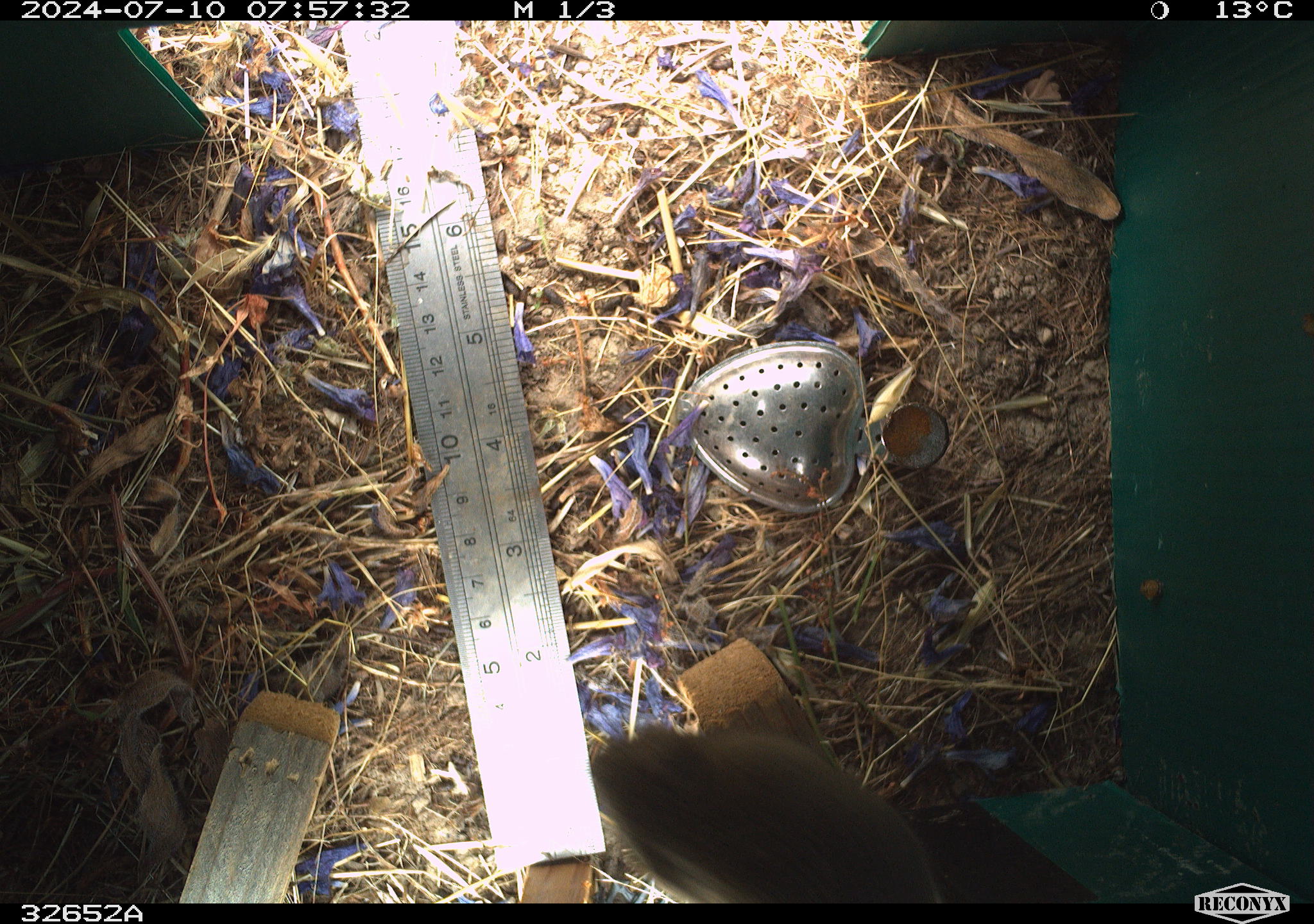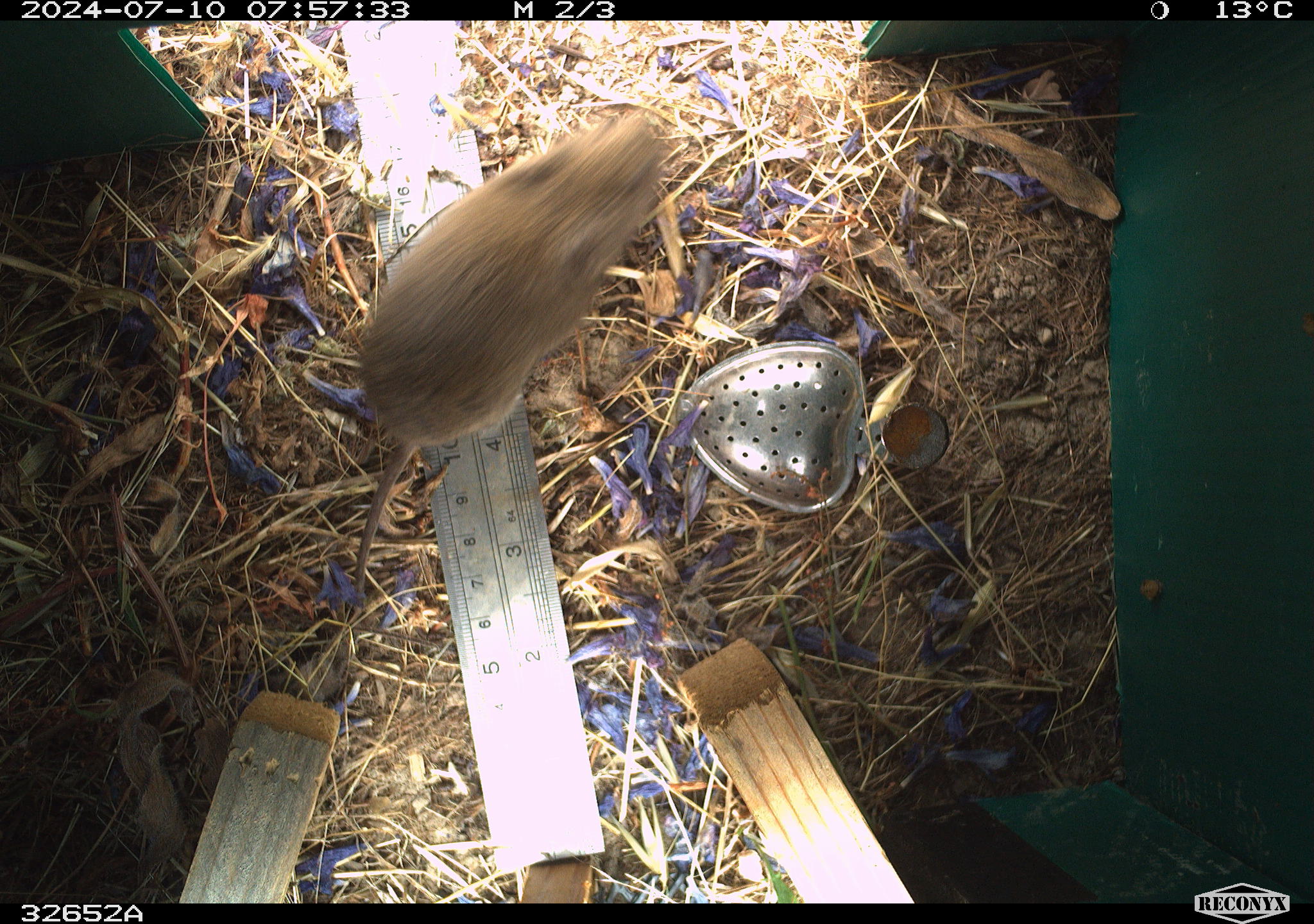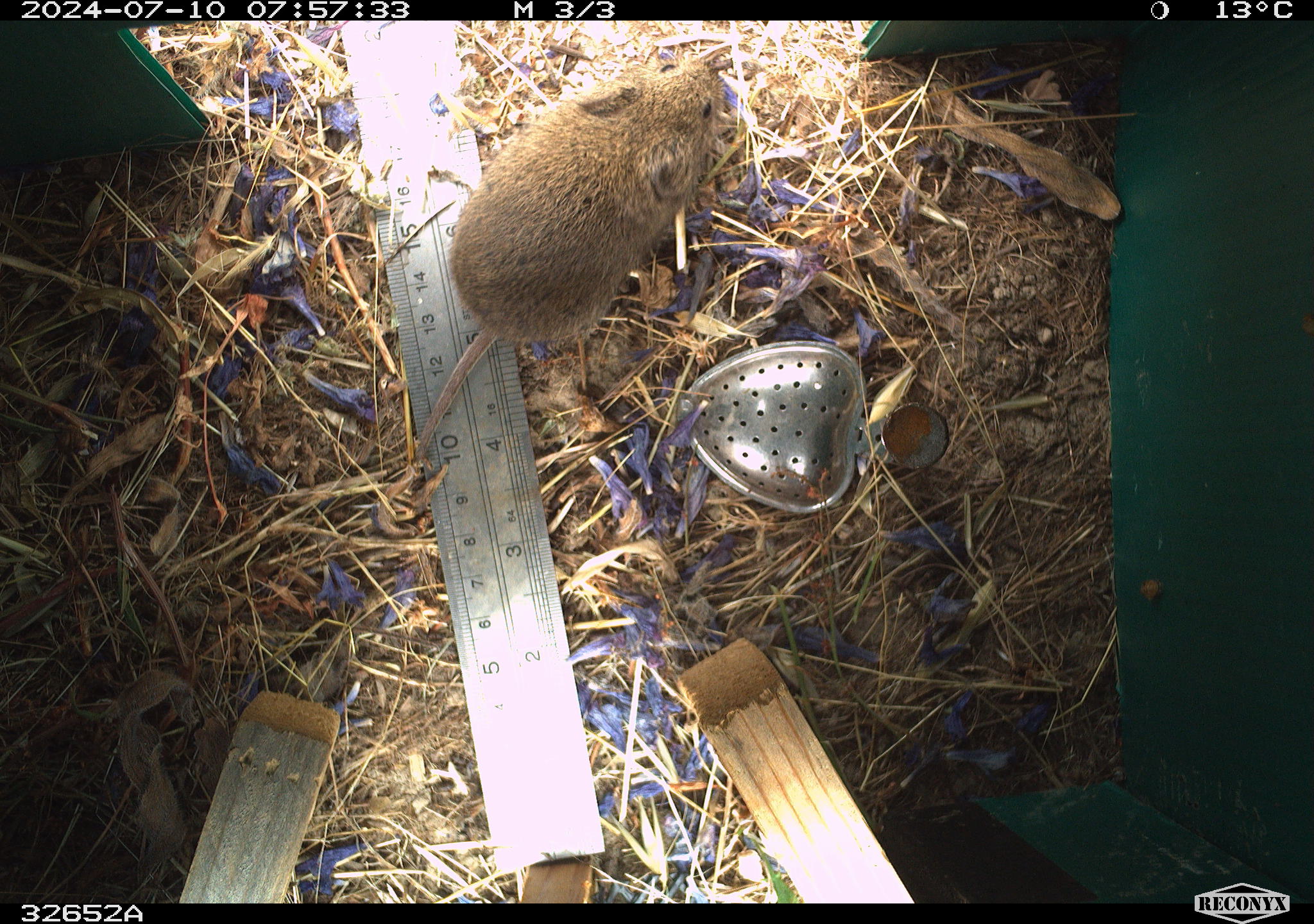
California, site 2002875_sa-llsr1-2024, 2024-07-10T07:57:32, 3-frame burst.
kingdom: Animalia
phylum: Chordata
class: Mammalia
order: Rodentia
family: Cricetidae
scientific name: Arvicolinae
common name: voles, lemmings, and muskrats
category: arvicolinae subfamily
Arvicolinae subfamily (voles, lemmings, and muskrats) (Arvicolinae).